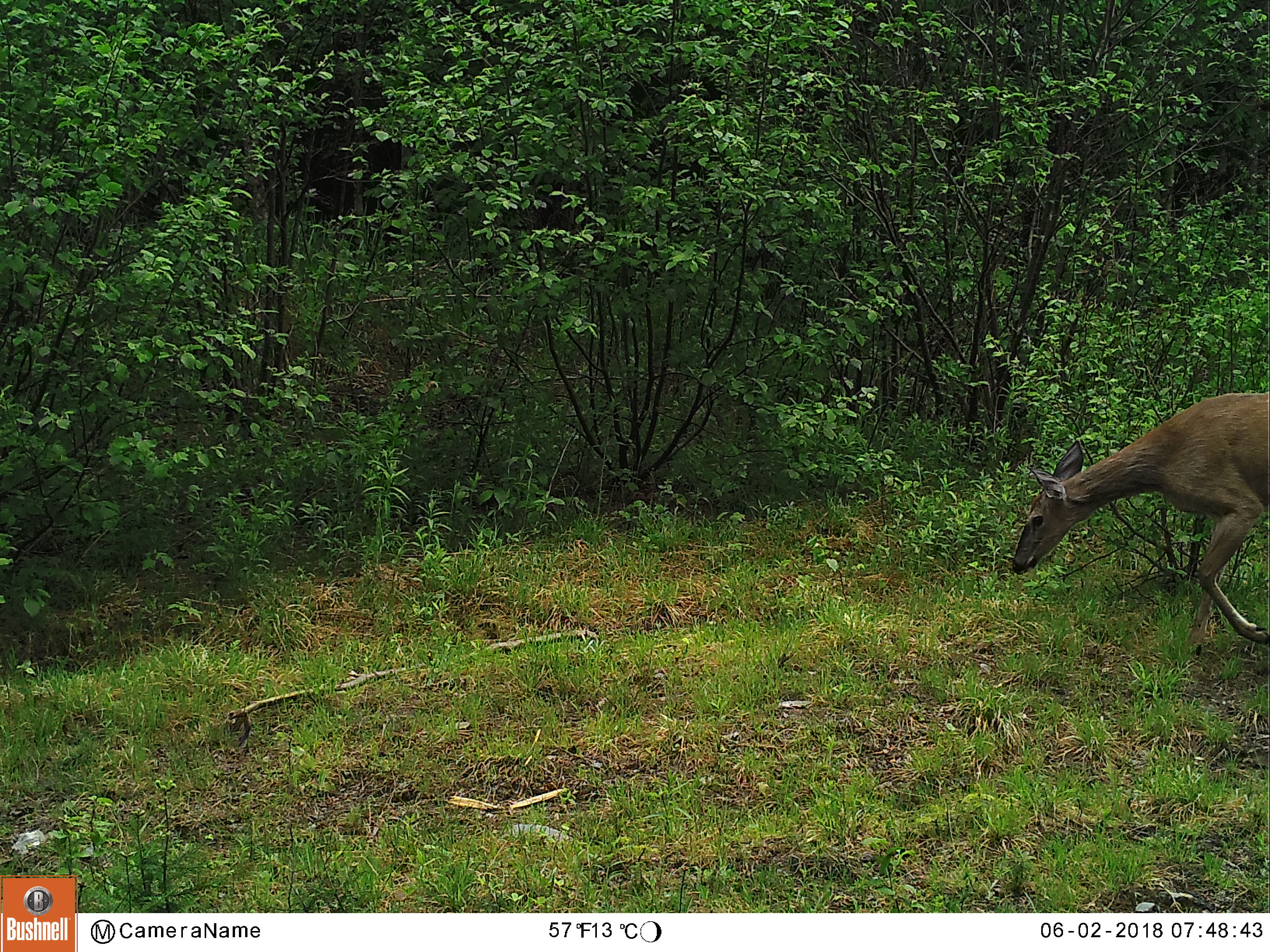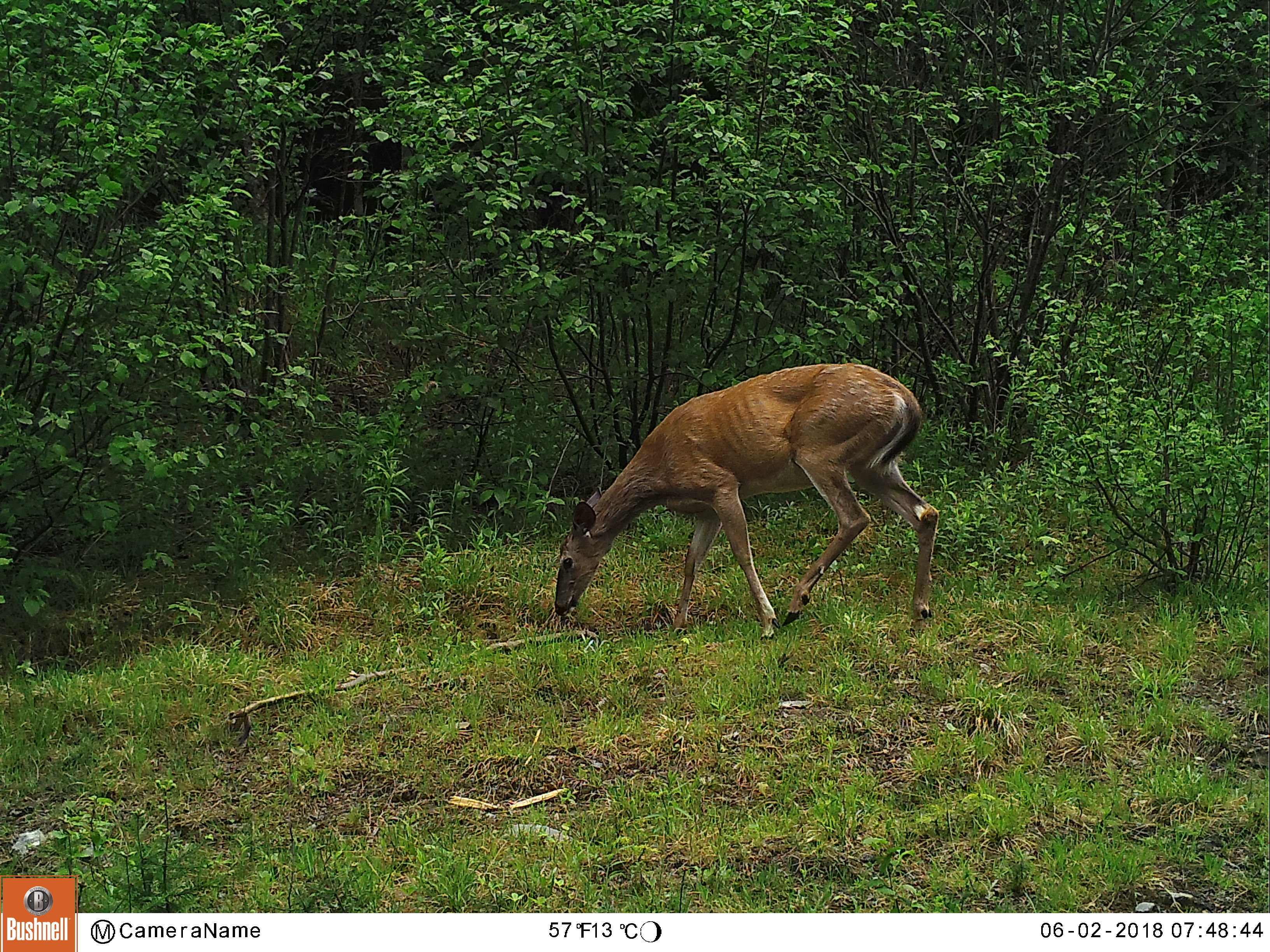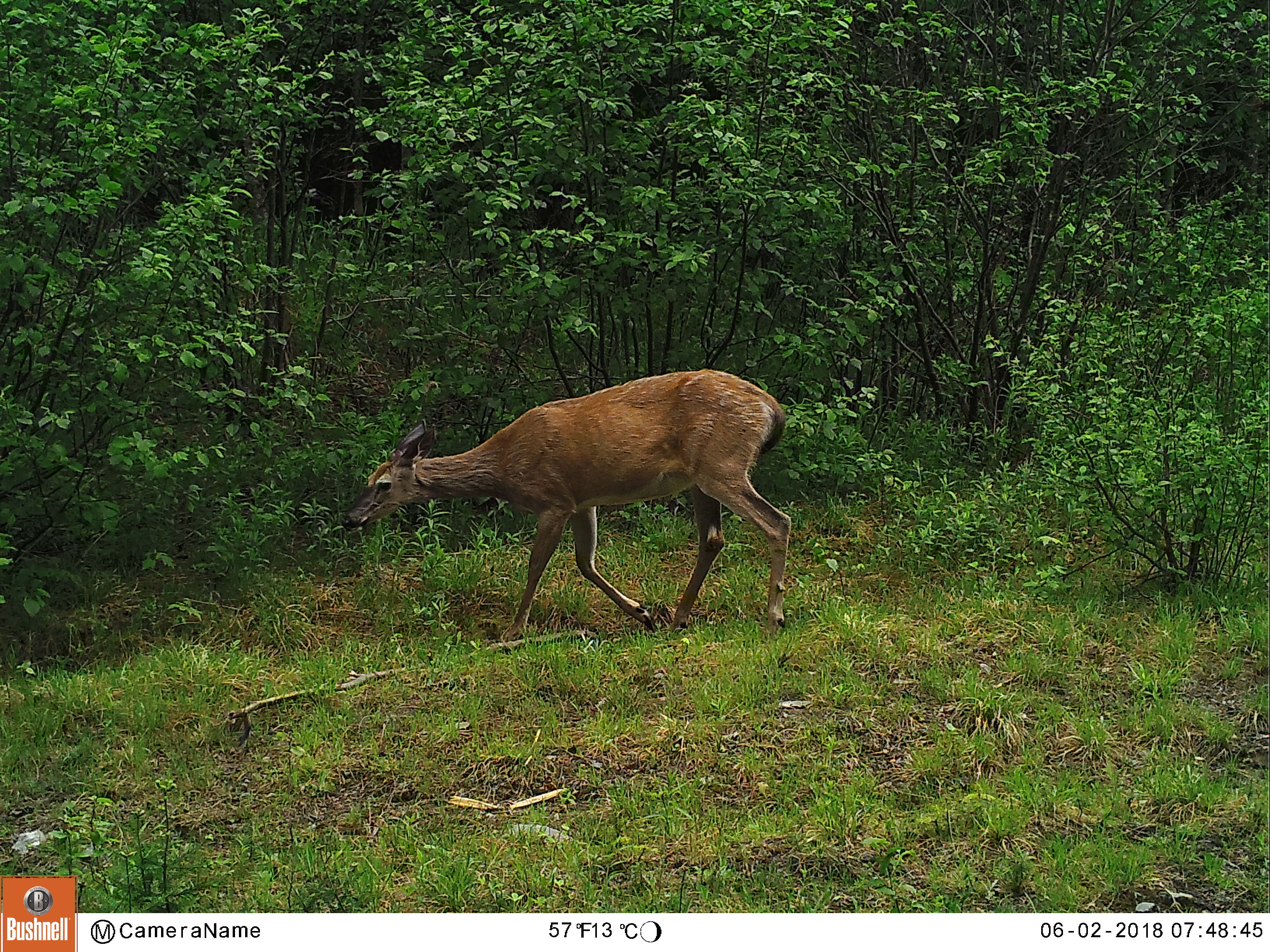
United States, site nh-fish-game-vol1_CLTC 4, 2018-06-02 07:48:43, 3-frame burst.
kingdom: Animalia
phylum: Chordata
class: Mammalia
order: Artiodactyla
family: Cervidae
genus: Odocoileus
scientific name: Odocoileus virginianus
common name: white-tailed deer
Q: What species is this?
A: White-tailed deer (Odocoileus virginianus).